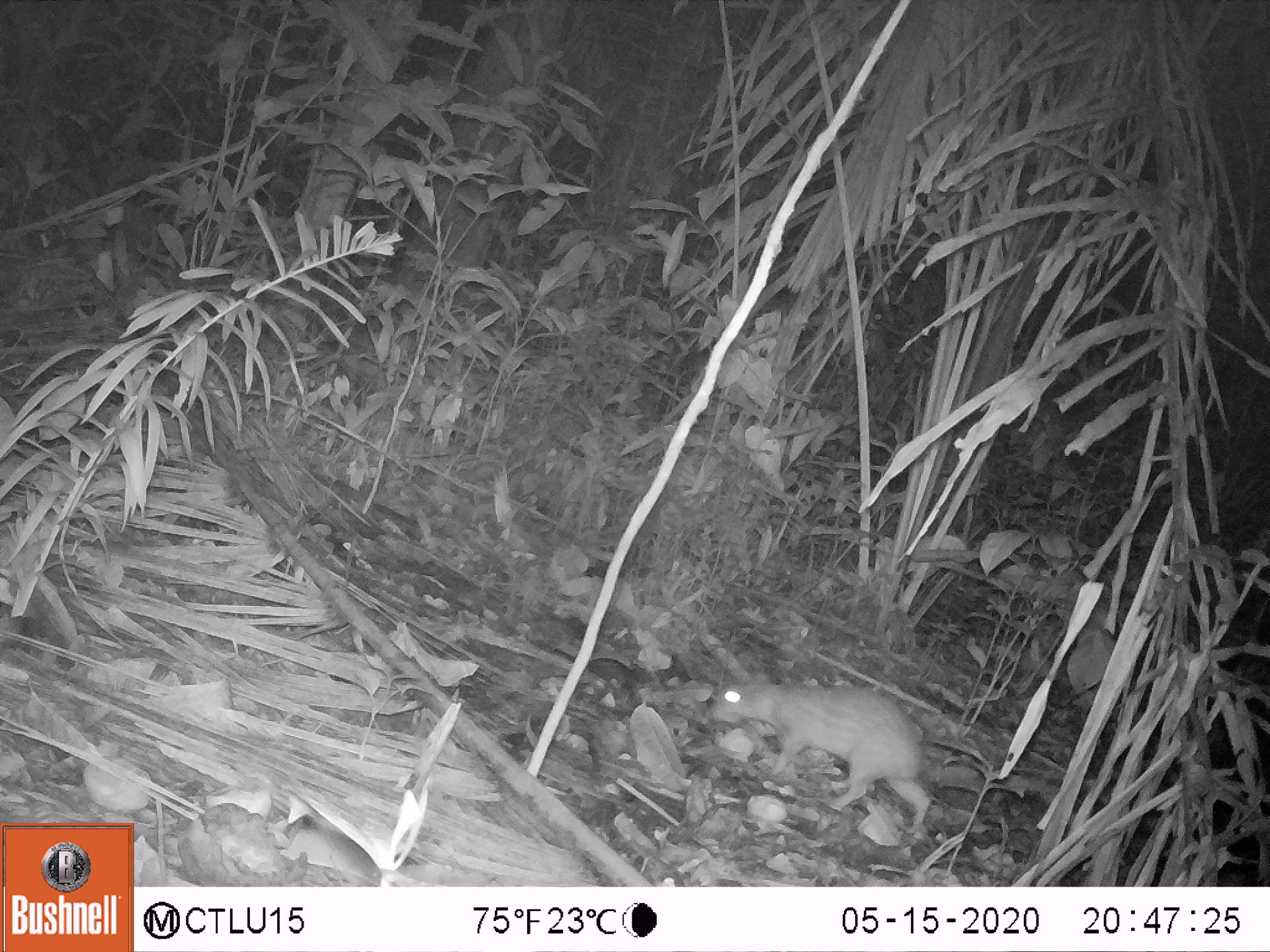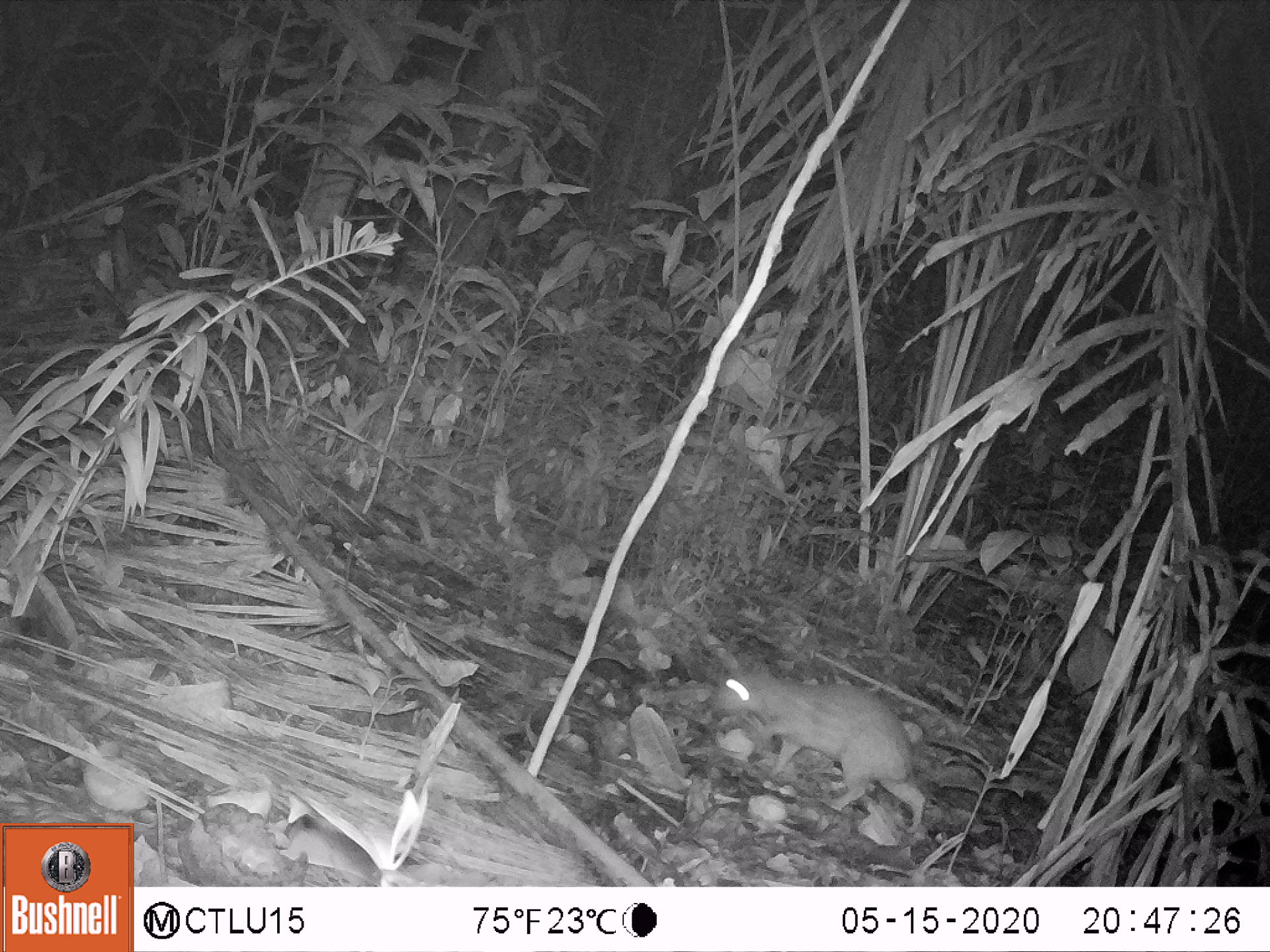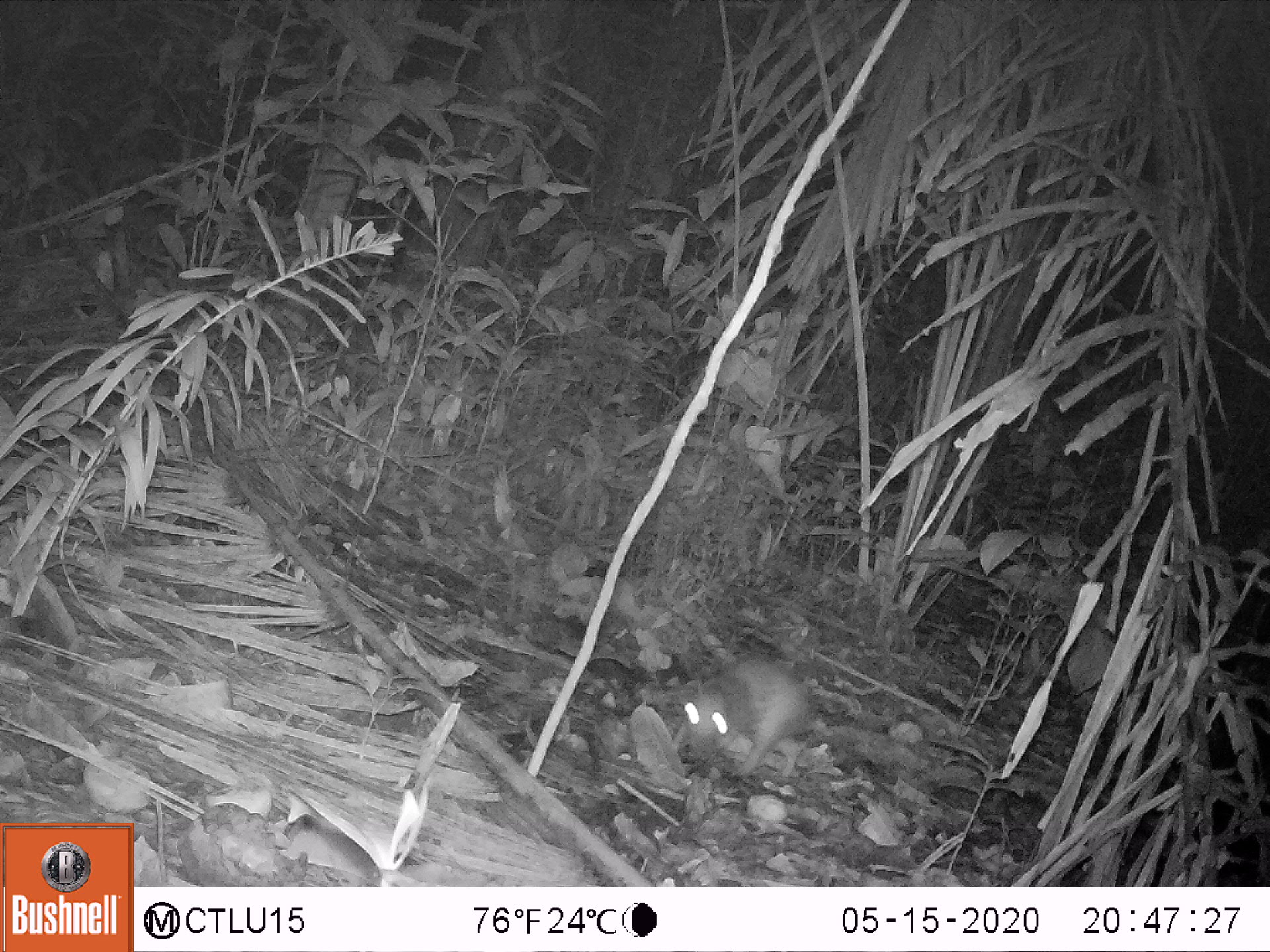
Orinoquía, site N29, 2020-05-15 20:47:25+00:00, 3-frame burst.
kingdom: Animalia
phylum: Chordata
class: Mammalia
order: Rodentia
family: Cuniculidae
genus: Cuniculus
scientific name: Cuniculus paca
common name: spotted paca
Spotted paca (Cuniculus paca).